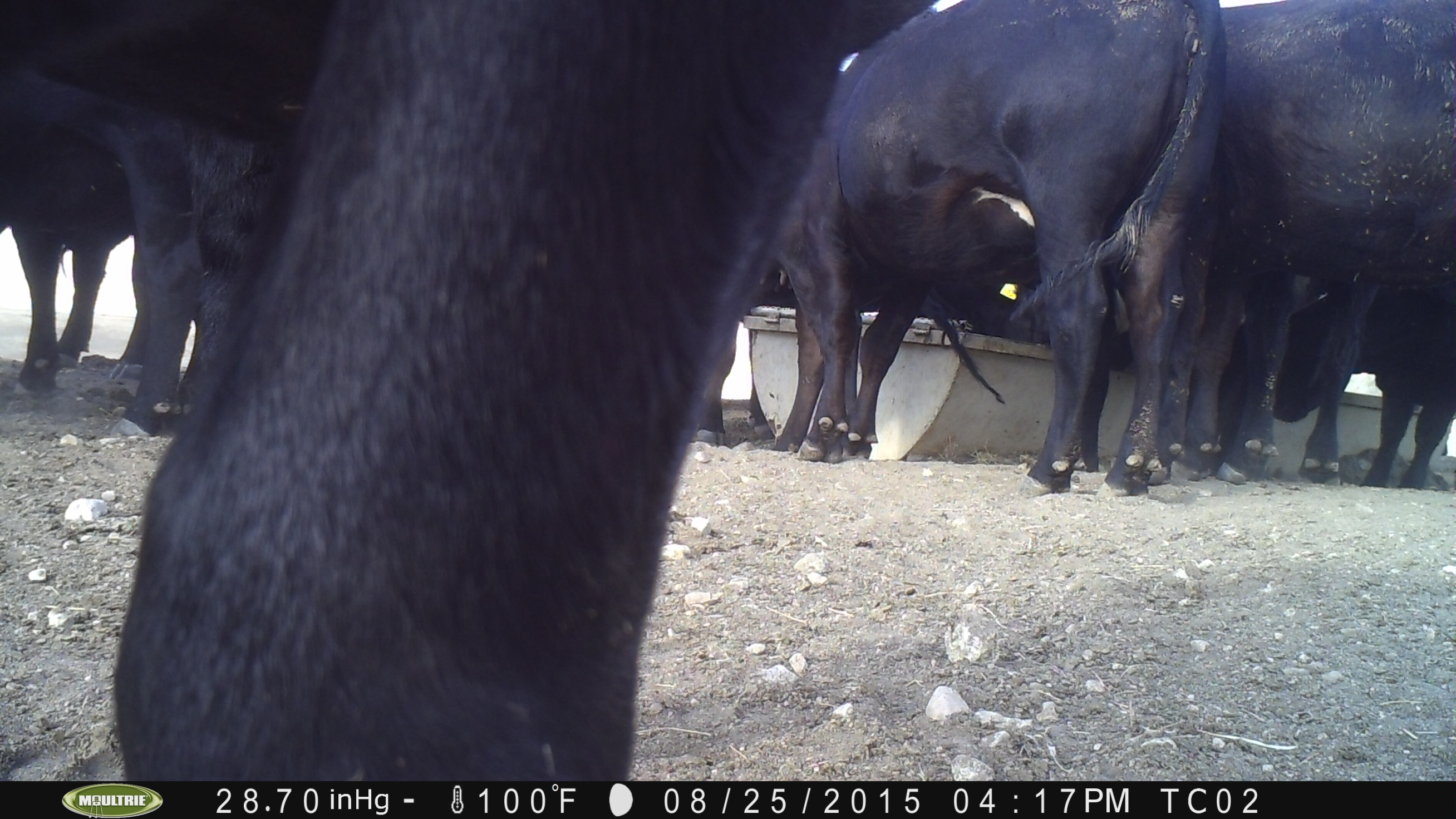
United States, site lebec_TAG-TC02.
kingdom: Animalia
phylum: Chordata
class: Mammalia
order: Artiodactyla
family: Bovidae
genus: Bos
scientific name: Bos taurus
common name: domestic cow